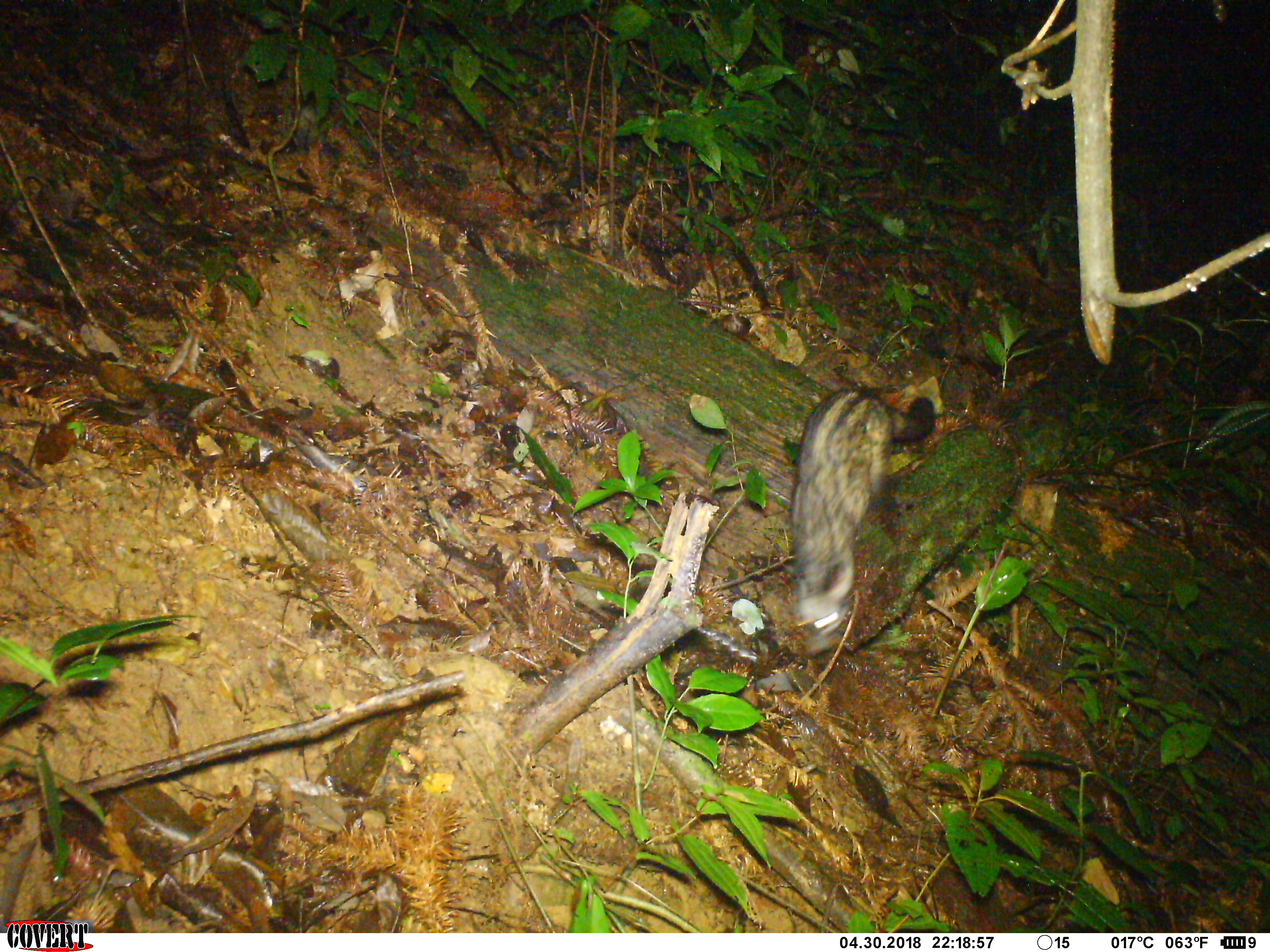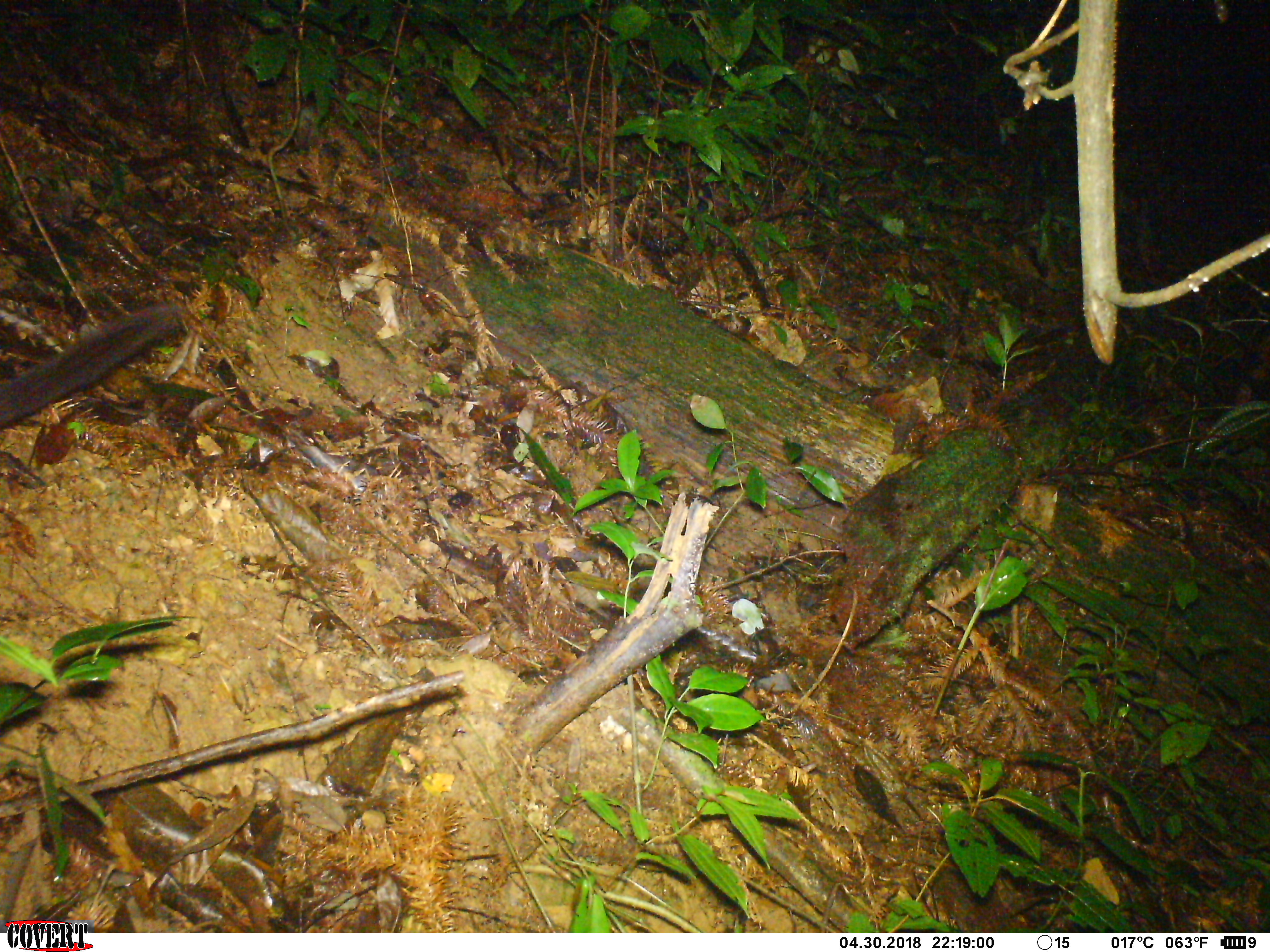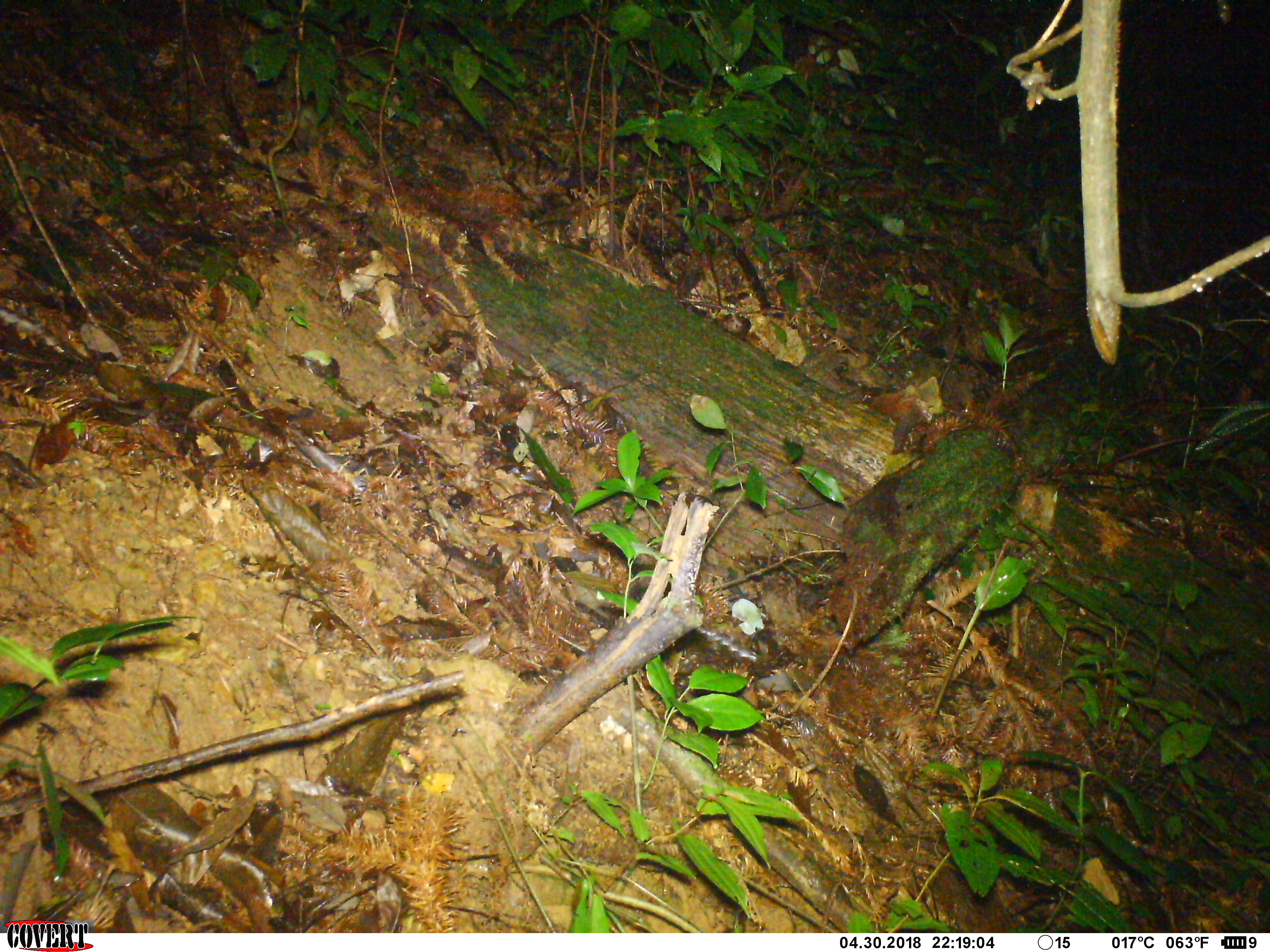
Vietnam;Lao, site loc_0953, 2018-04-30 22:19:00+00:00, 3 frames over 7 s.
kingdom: Animalia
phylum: Chordata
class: Mammalia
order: Carnivora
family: Viverridae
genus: Paradoxurus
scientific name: Paradoxurus hermaphroditus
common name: common palm civet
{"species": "common palm civet (Paradoxurus hermaphroditus)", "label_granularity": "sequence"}